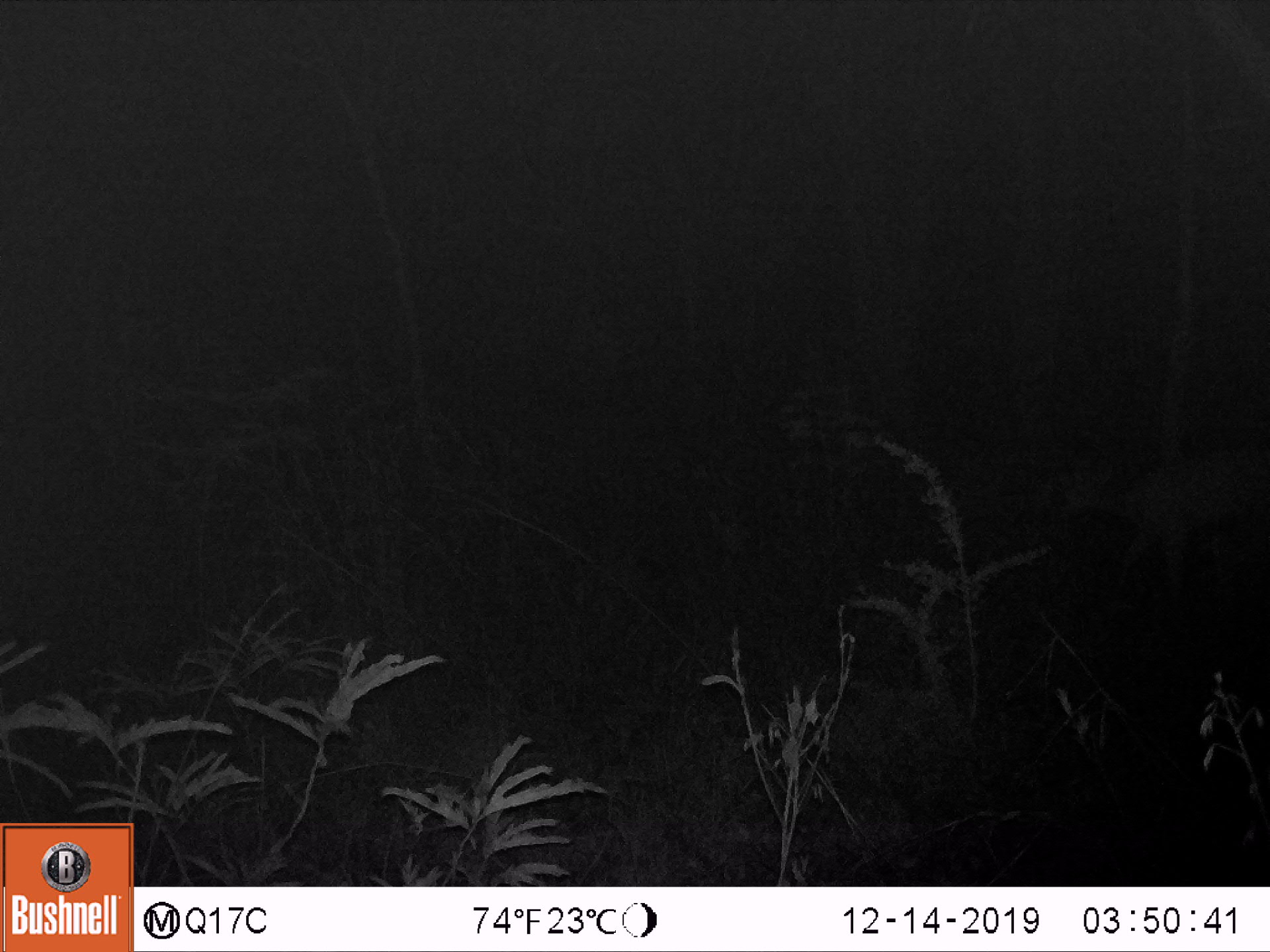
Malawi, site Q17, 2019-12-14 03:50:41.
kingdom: Animalia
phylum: Chordata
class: Mammalia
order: Artiodactyla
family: Bovidae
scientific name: Antilopinae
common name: small antelope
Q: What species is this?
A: Small antelope (Antilopinae).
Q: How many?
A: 1.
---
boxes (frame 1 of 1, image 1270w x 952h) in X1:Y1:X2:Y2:
small antelope: 1033:431:1267:608